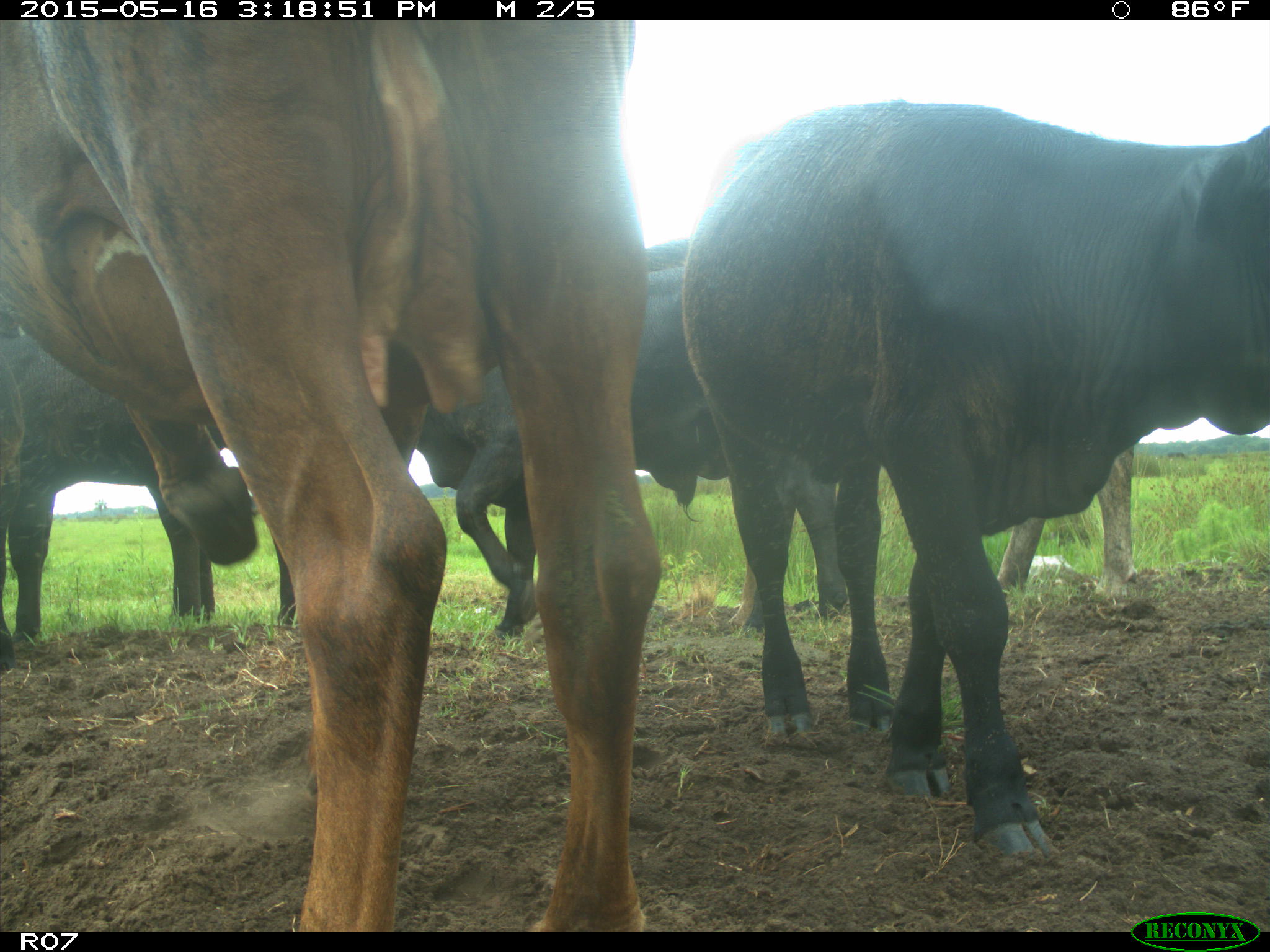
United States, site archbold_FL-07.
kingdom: Animalia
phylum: Chordata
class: Mammalia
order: Artiodactyla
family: Bovidae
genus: Bos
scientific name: Bos taurus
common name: domestic cow